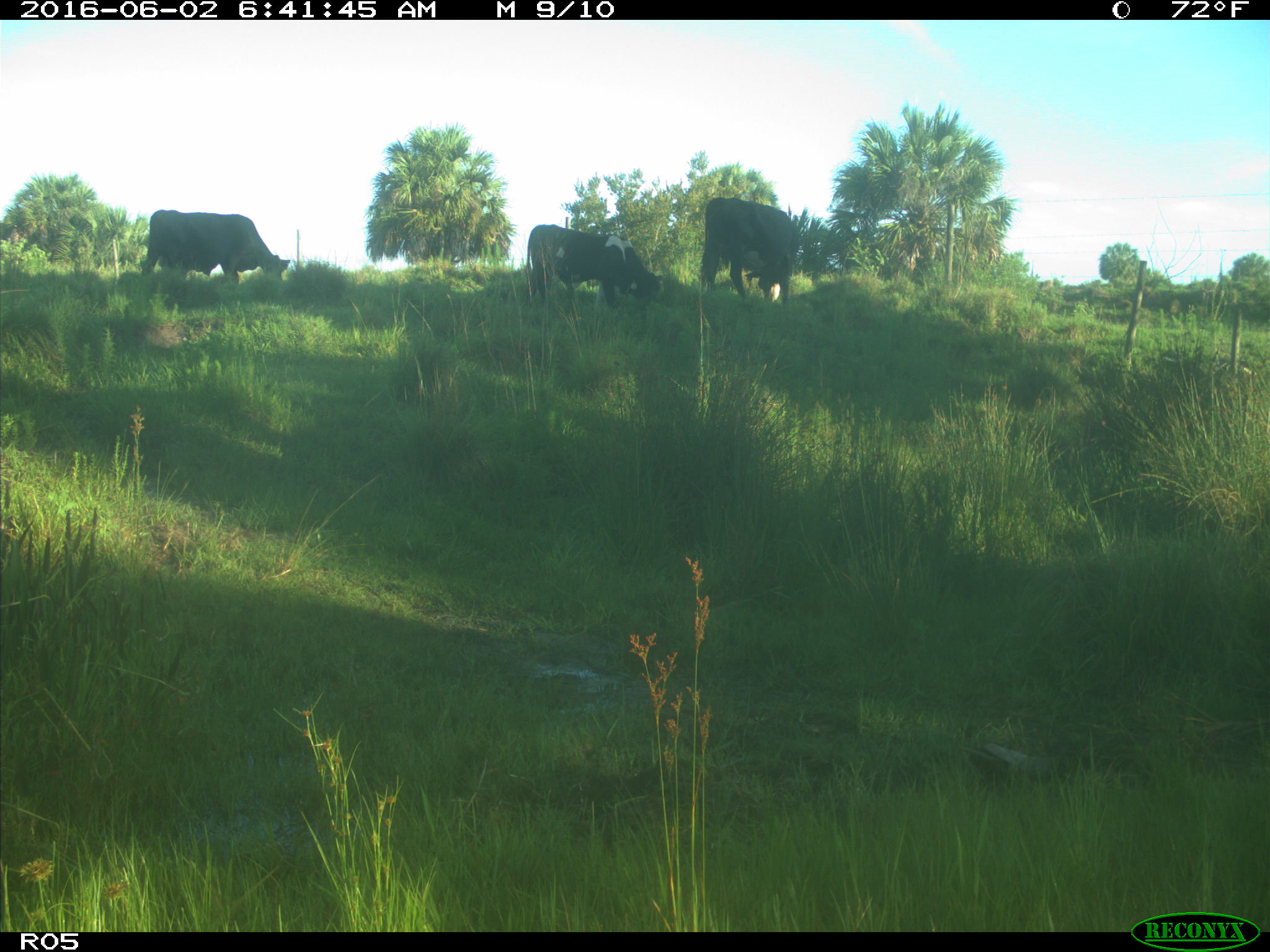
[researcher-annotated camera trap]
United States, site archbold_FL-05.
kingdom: Animalia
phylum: Chordata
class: Mammalia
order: Artiodactyla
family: Bovidae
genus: Bos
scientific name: Bos taurus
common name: domestic cow